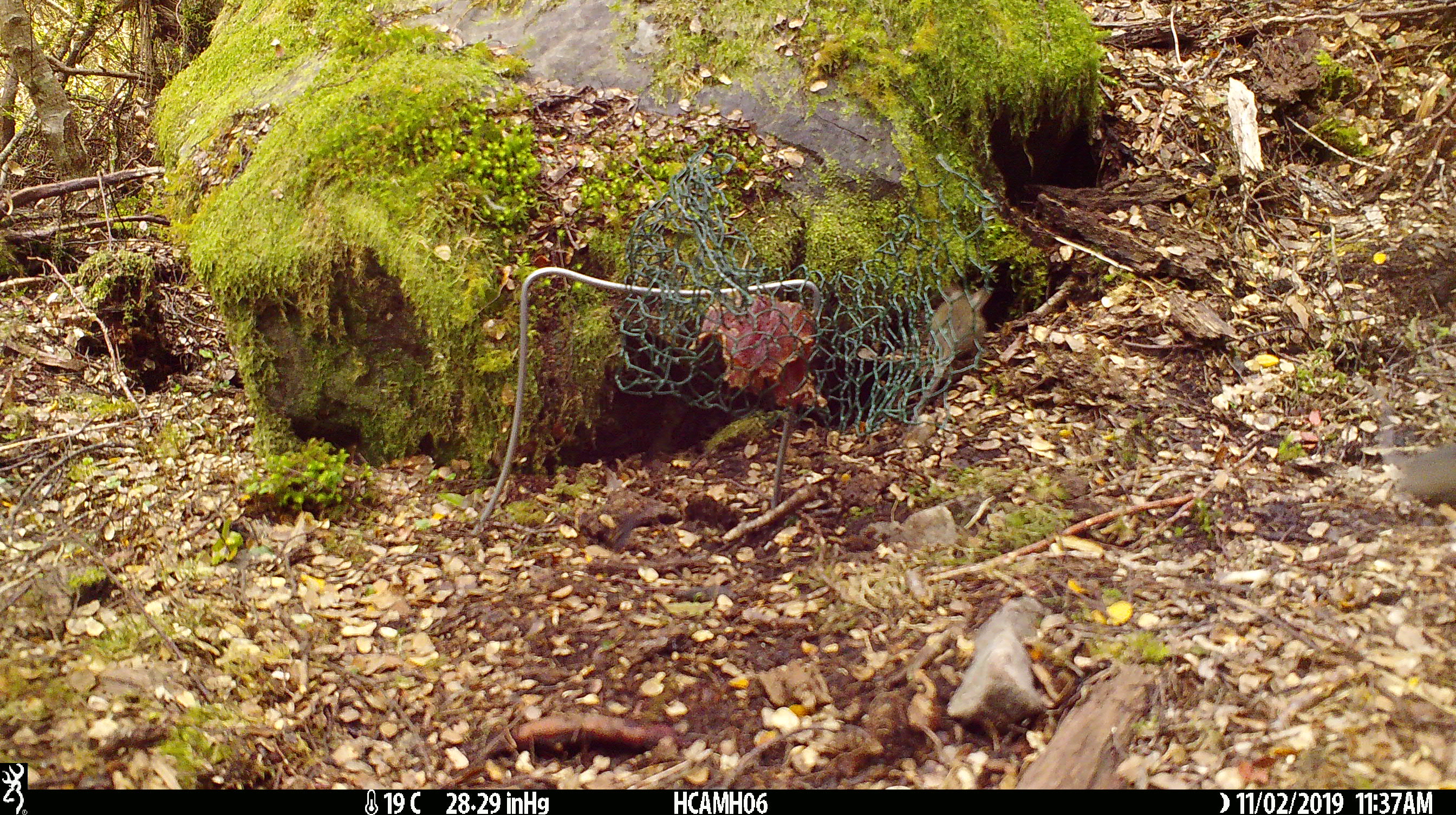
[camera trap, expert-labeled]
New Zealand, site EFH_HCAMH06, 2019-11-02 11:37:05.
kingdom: Animalia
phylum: Chordata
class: Mammalia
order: Rodentia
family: Muridae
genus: Mus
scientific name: Mus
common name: mouse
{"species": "mouse (Mus)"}